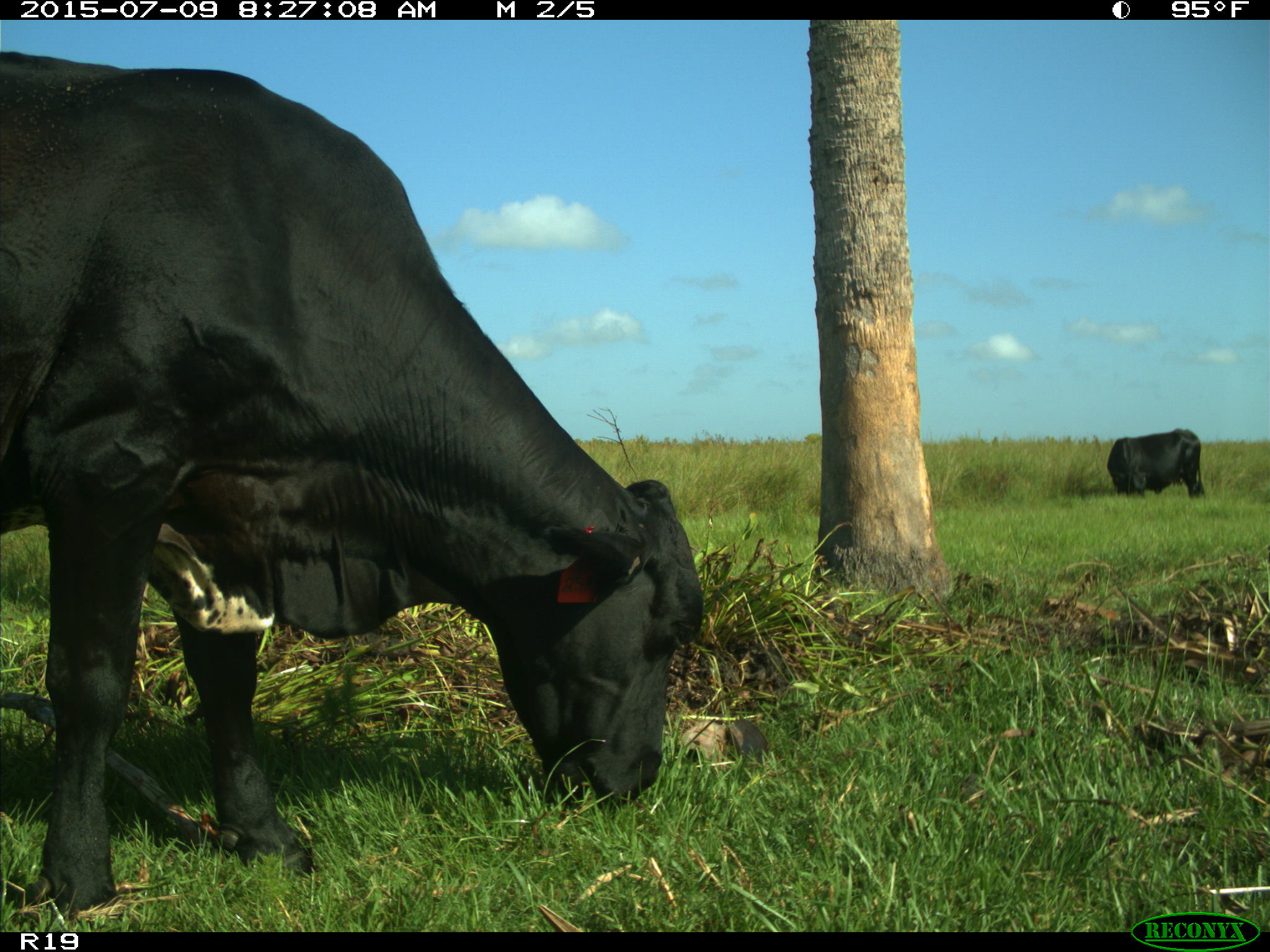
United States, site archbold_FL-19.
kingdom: Animalia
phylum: Chordata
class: Mammalia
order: Artiodactyla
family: Bovidae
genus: Bos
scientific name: Bos taurus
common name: domestic cow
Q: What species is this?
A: Bos taurus (domestic cow).